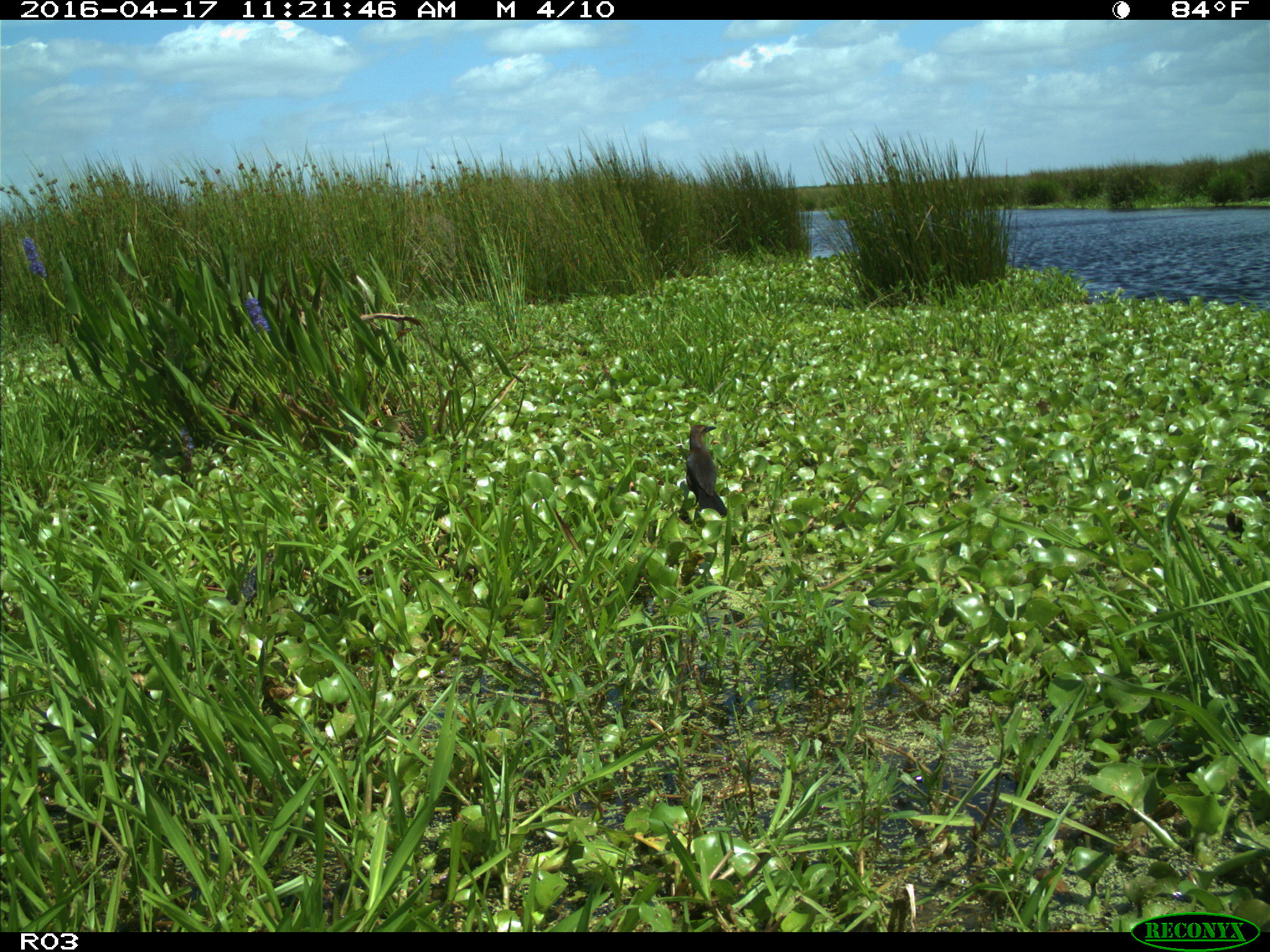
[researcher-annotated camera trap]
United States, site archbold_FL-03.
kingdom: Animalia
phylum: Chordata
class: Aves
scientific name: Aves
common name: birds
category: unidentified bird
Unidentified bird (birds) (Aves).